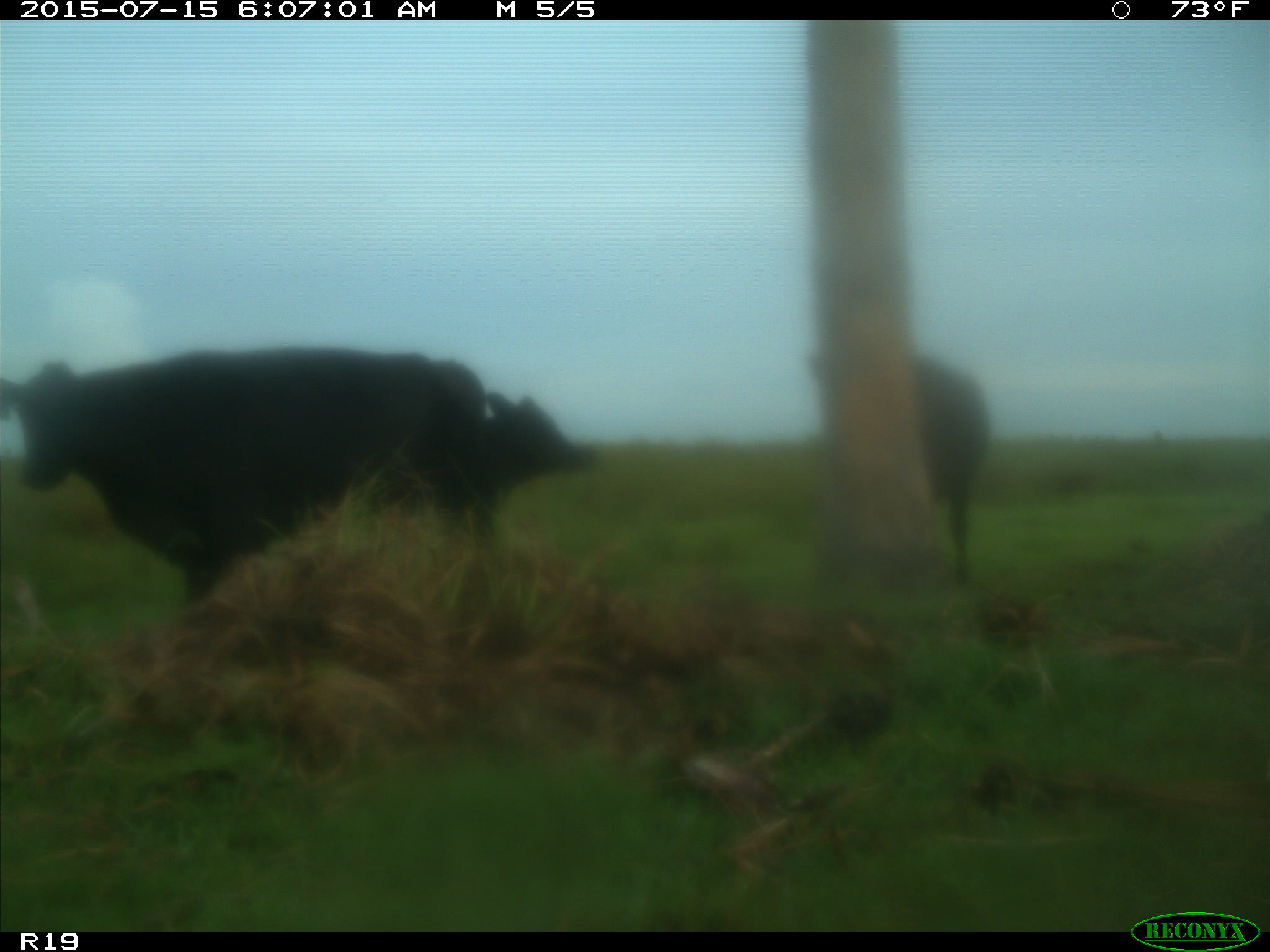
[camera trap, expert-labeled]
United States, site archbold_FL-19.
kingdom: Animalia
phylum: Chordata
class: Mammalia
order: Artiodactyla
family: Bovidae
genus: Bos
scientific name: Bos taurus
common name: domestic cow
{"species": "Bos taurus (domestic cow)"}